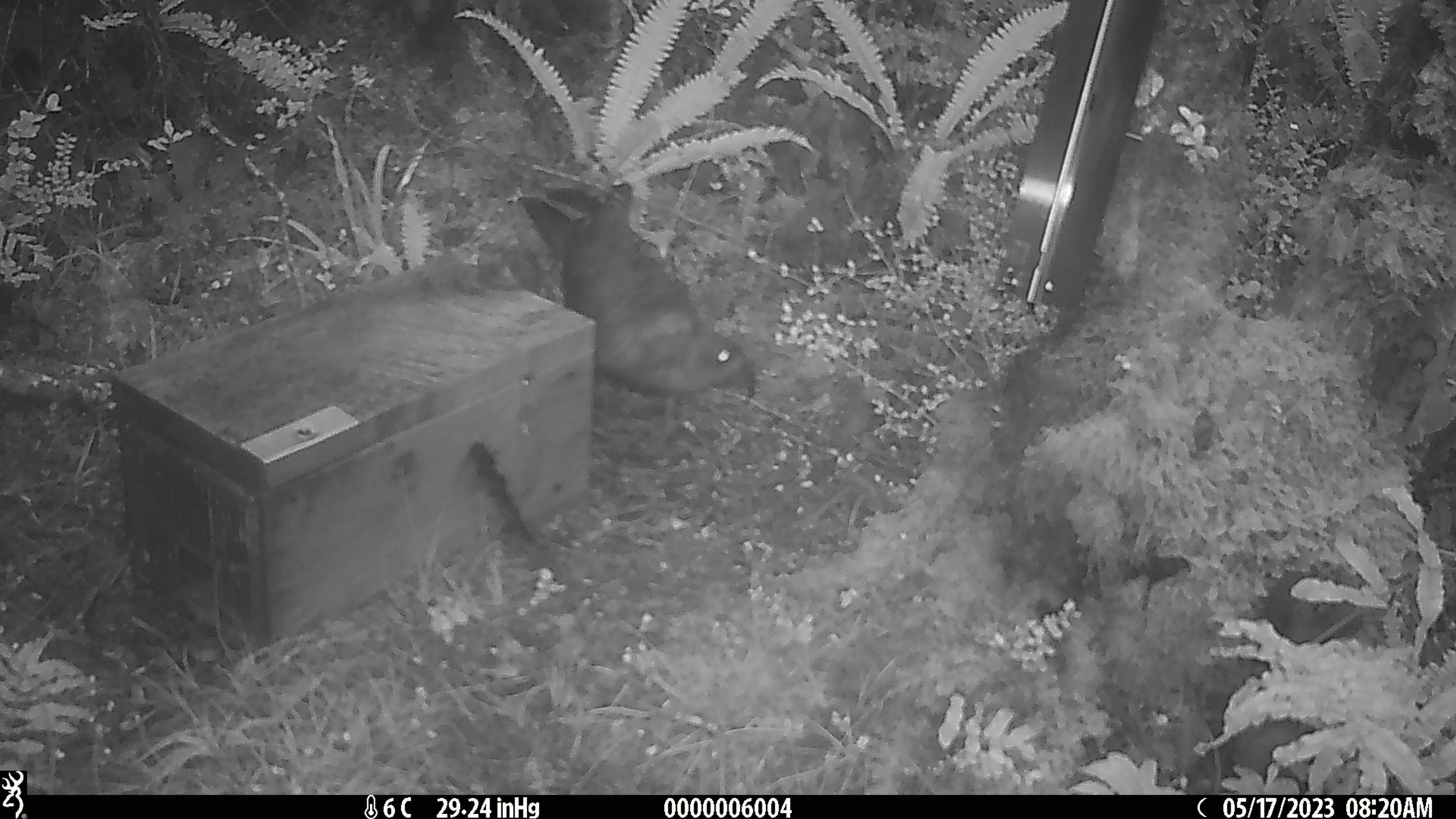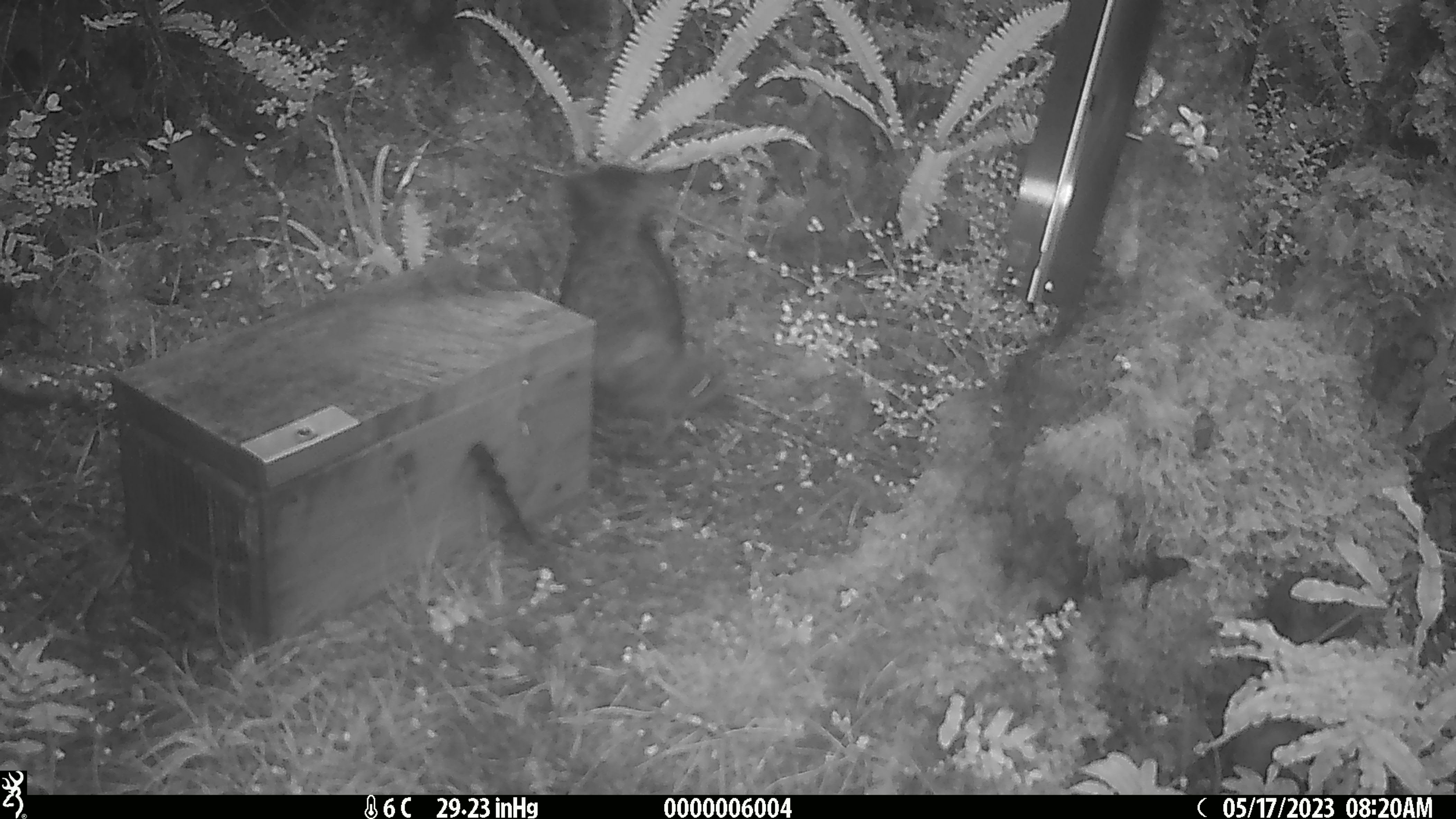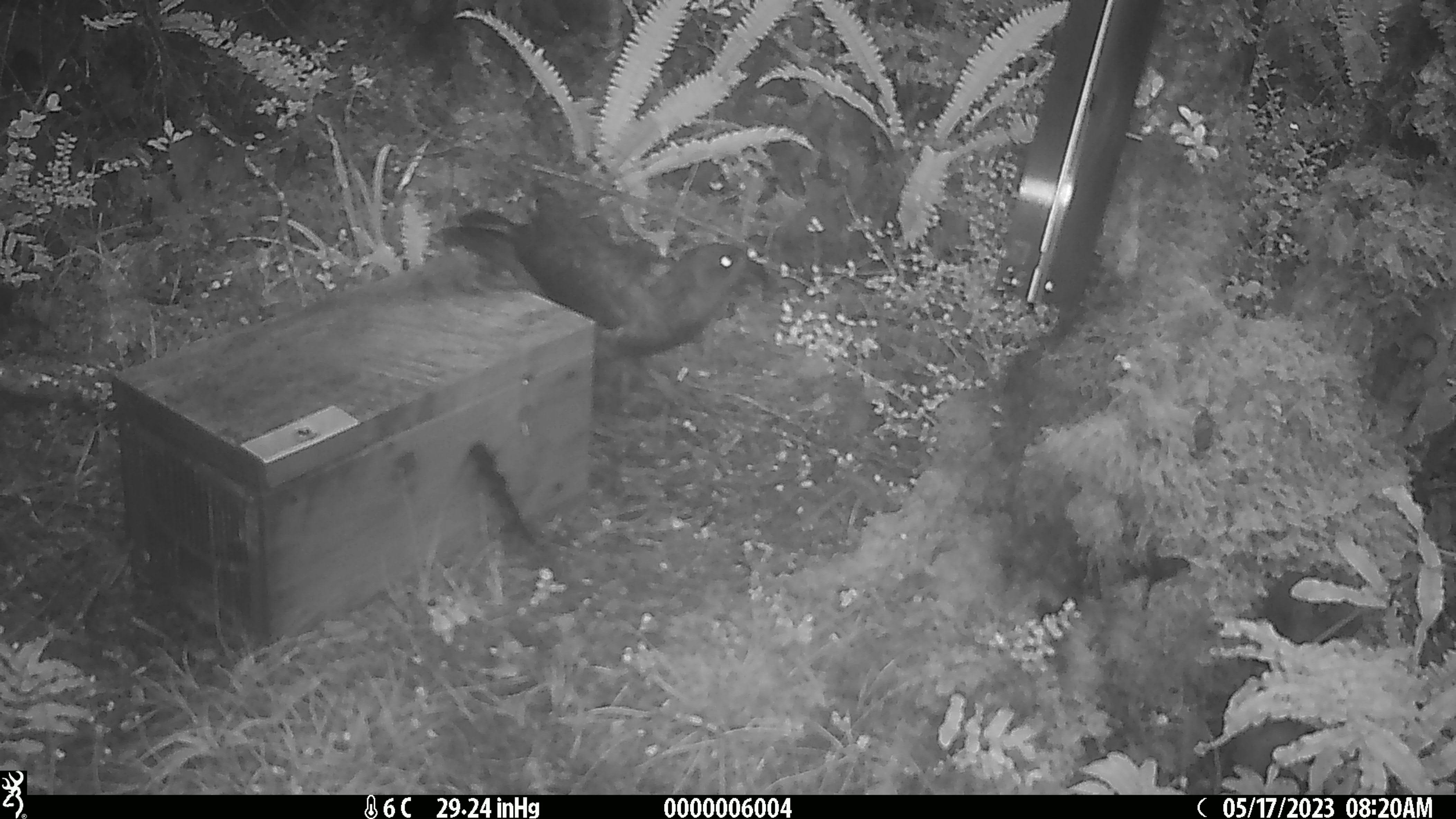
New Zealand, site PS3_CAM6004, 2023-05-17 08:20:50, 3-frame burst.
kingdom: Animalia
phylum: Chordata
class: Aves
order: Psittaciformes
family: Strigopidae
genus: Nestor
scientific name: Nestor notabilis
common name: kea